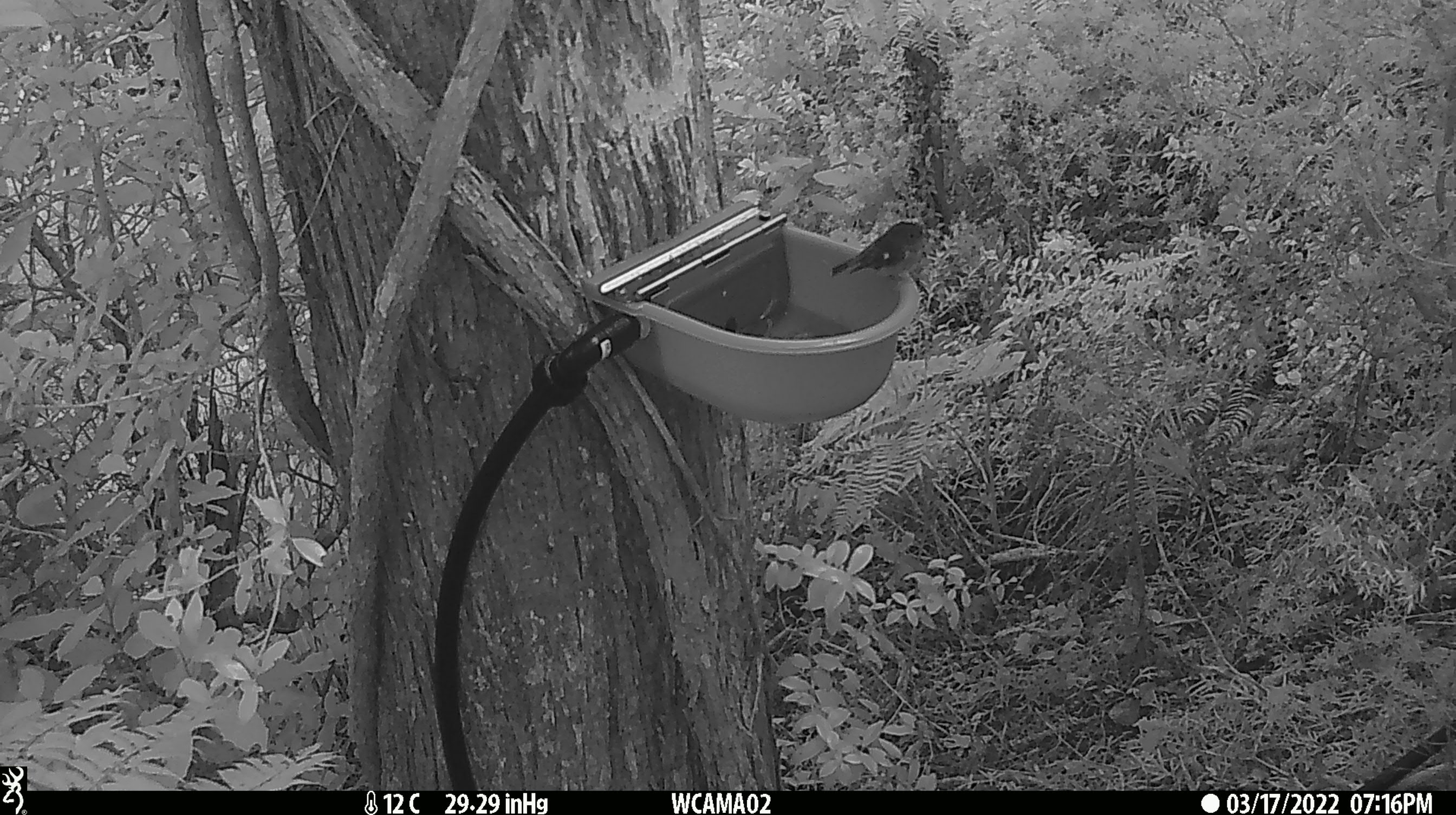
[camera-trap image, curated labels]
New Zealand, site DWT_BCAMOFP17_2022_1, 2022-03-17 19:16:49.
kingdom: Animalia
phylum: Chordata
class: Aves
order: Passeriformes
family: Petroicidae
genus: Petroica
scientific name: Petroica macrocephala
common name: tomtit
Tomtit (Petroica macrocephala).